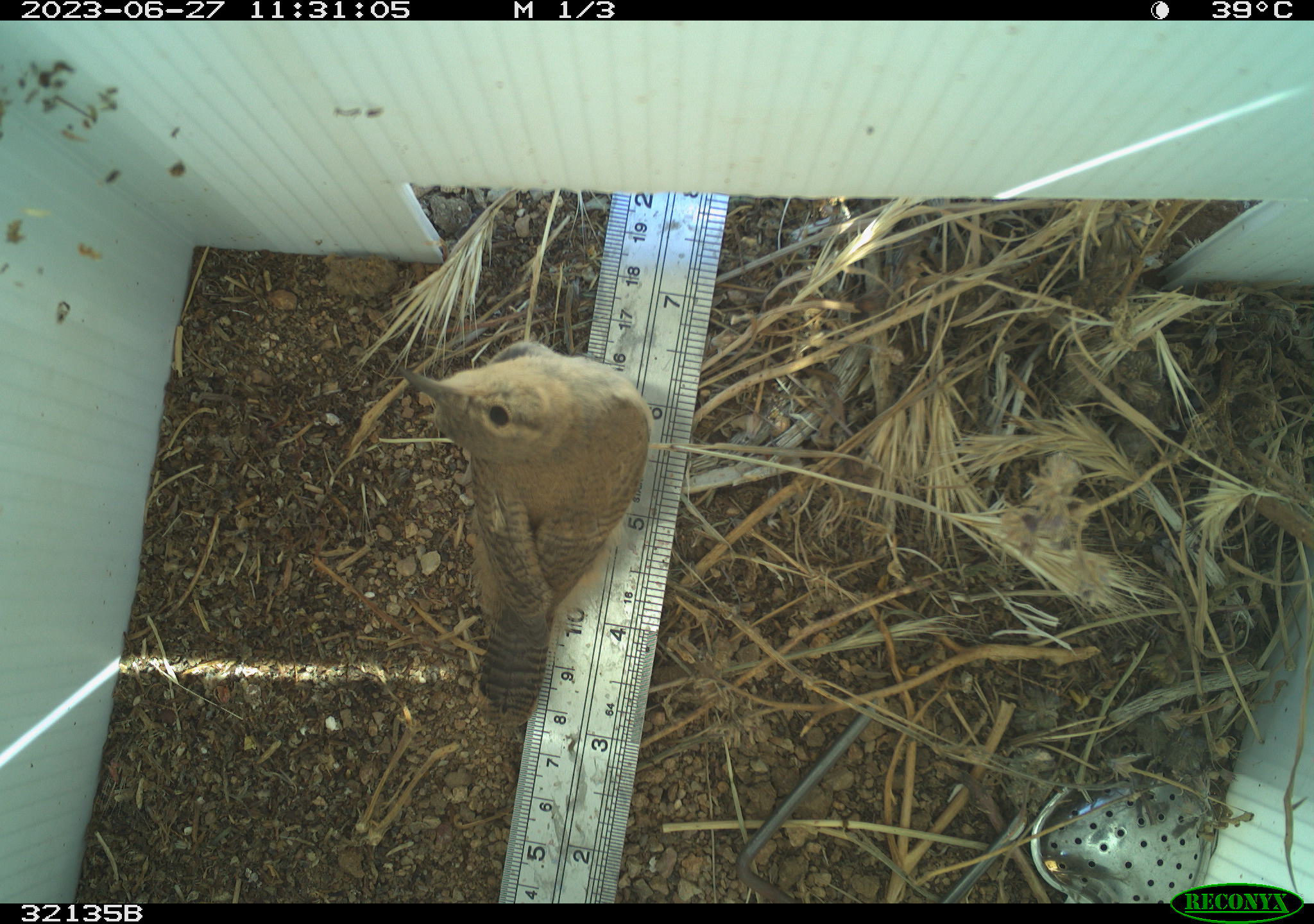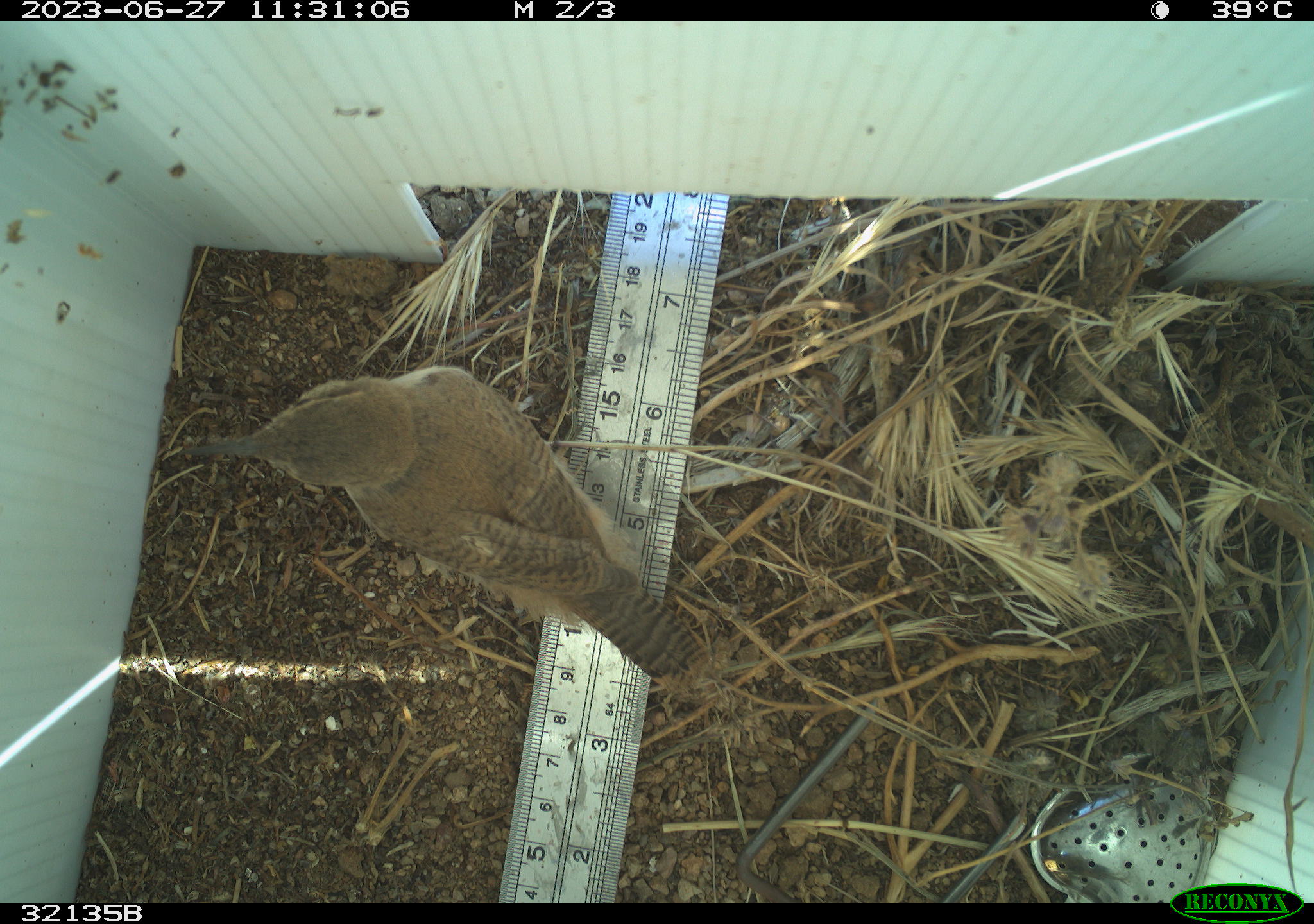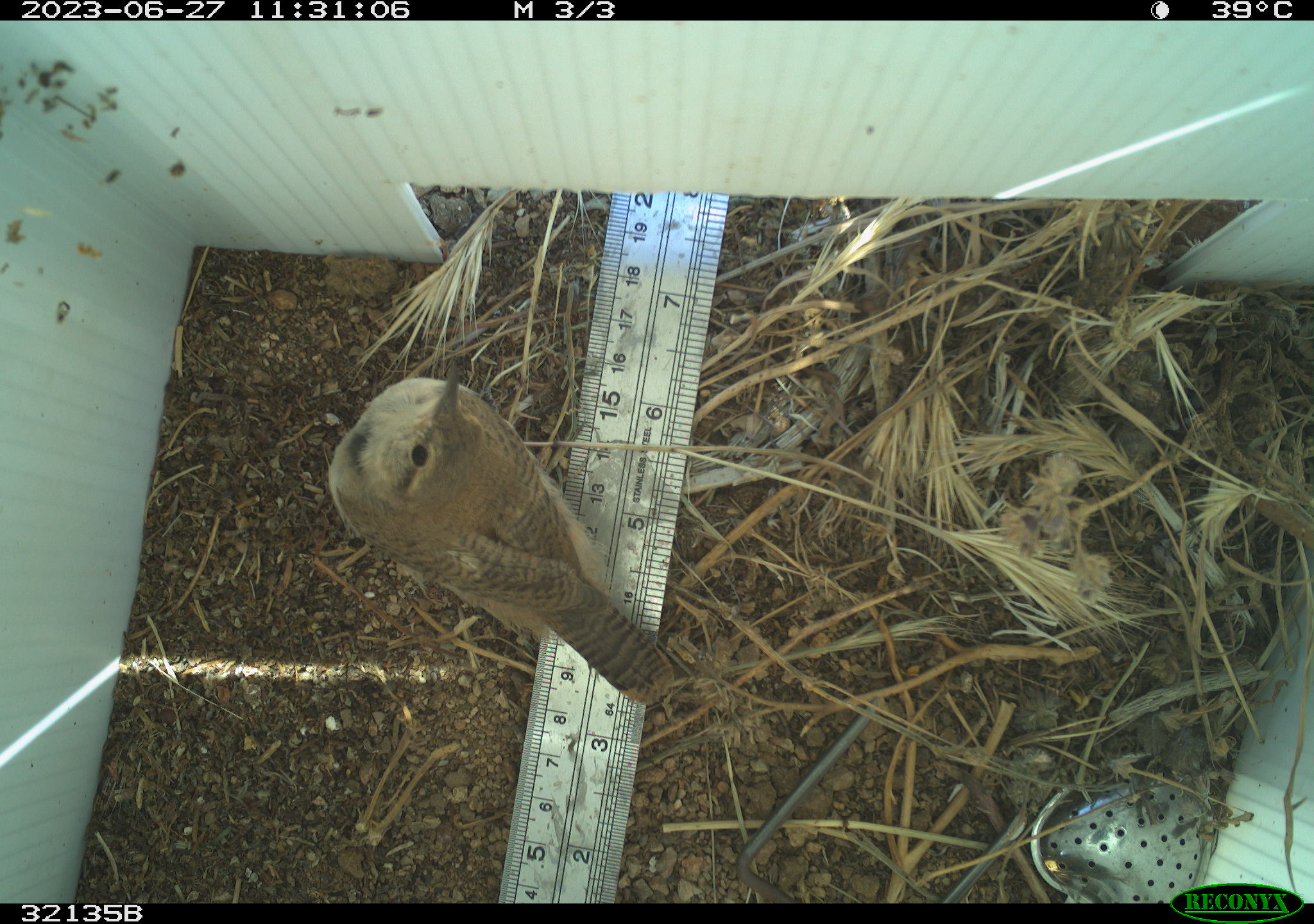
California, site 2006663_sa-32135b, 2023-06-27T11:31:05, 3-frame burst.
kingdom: Animalia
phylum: Chordata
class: Aves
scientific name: Aves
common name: bird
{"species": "bird (Aves)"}